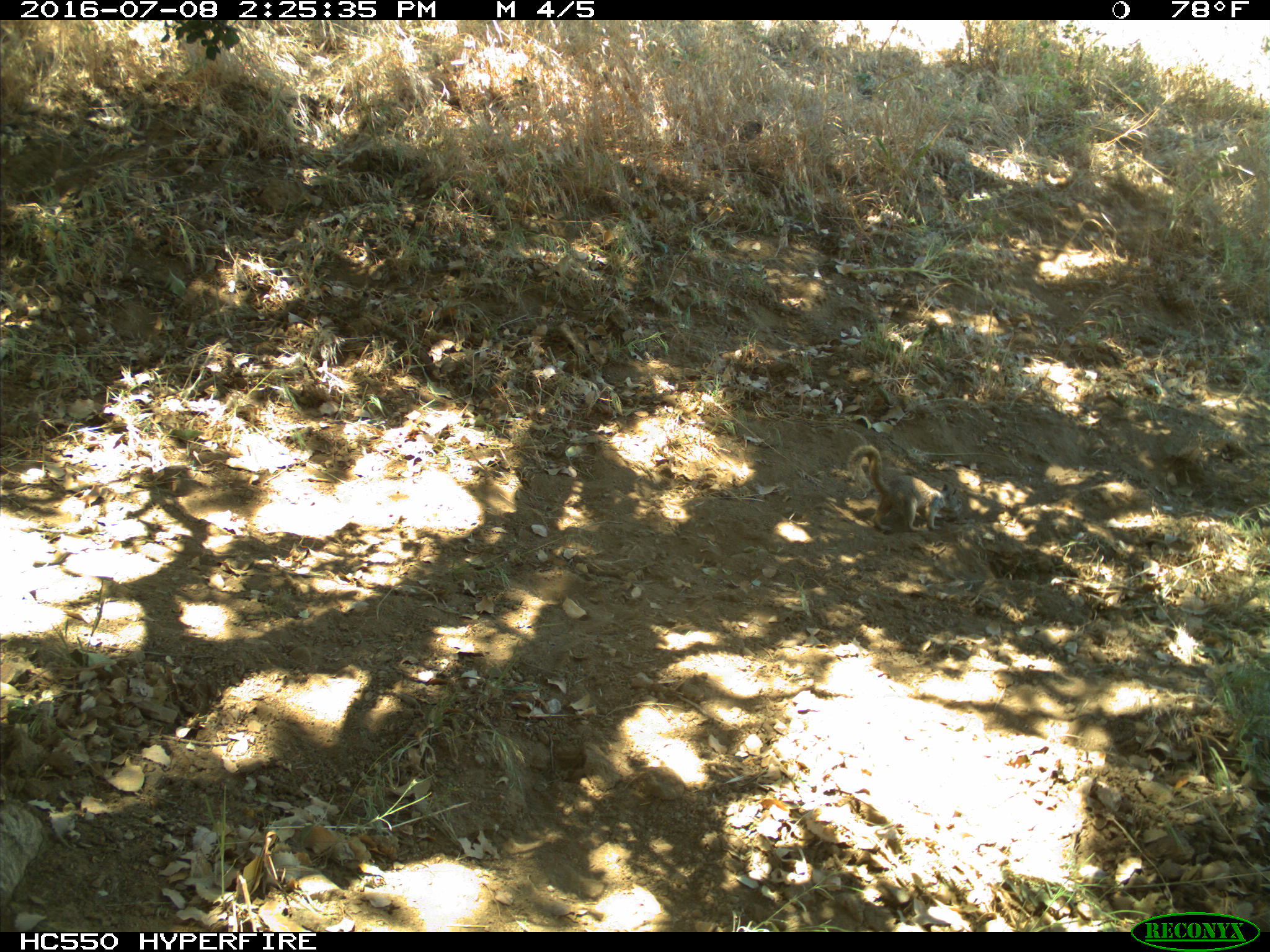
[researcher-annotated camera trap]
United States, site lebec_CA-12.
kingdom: Animalia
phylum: Chordata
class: Mammalia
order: Rodentia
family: Sciuridae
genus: Otospermophilus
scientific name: Otospermophilus beecheyi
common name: california ground squirrel